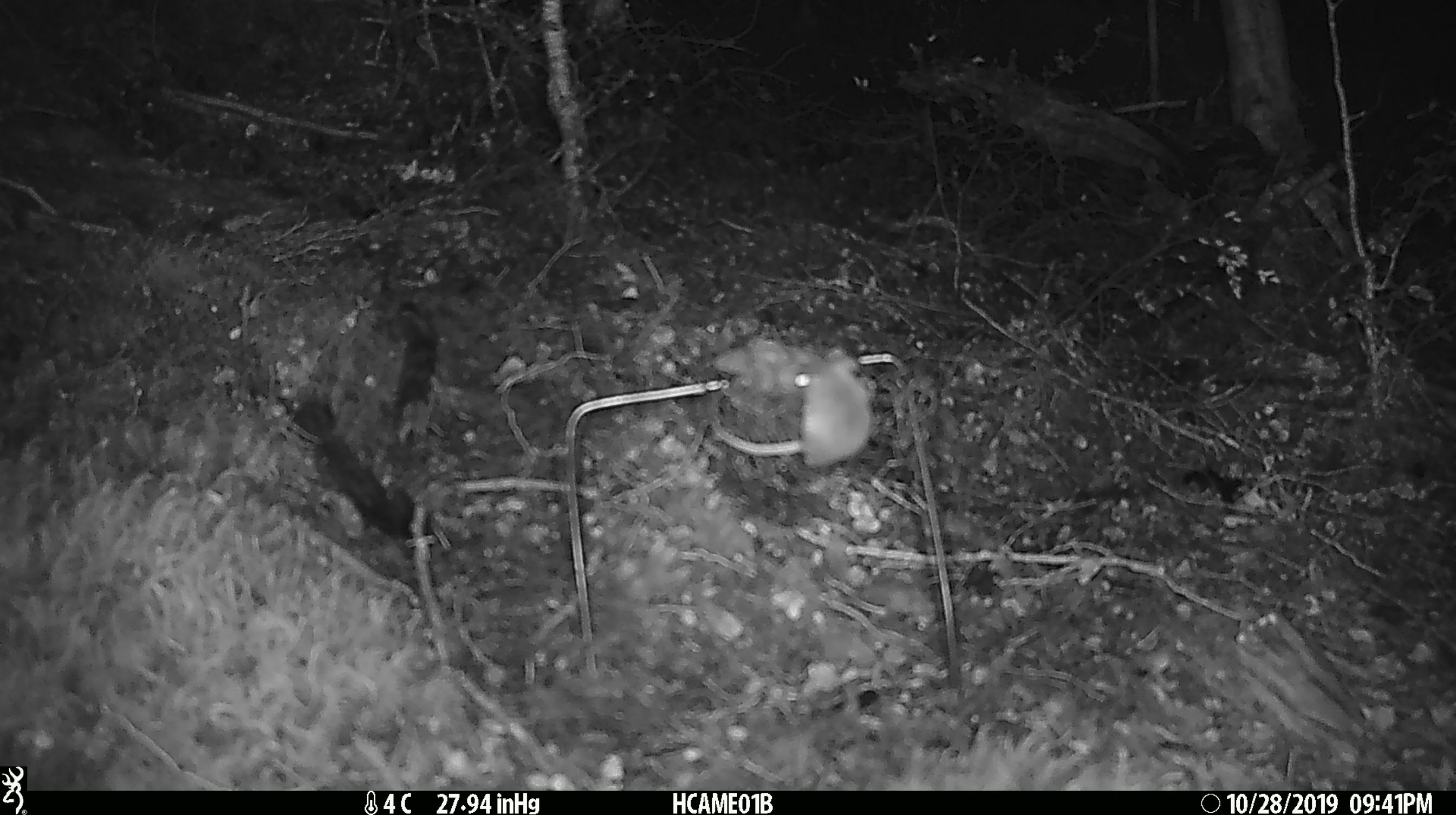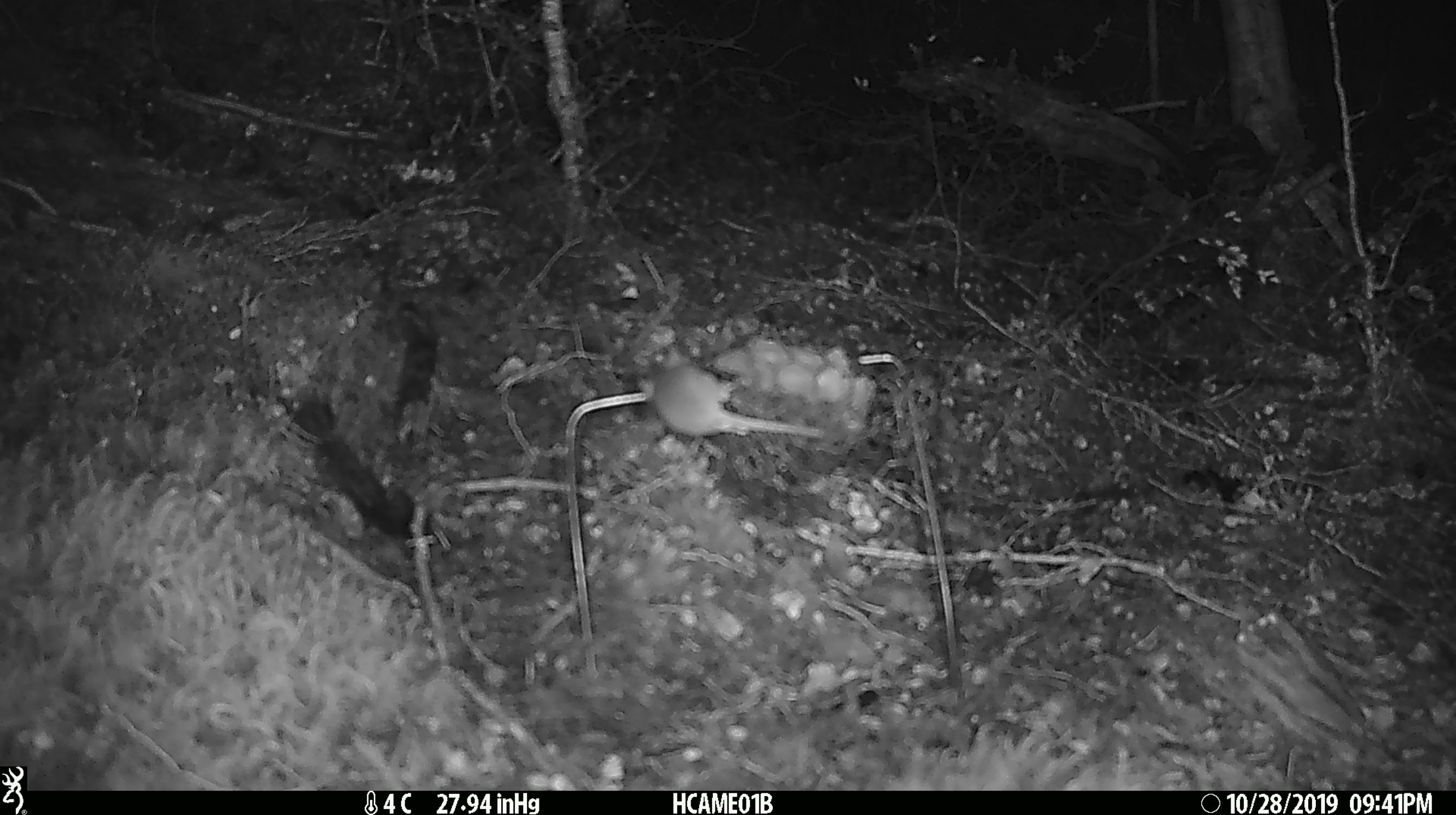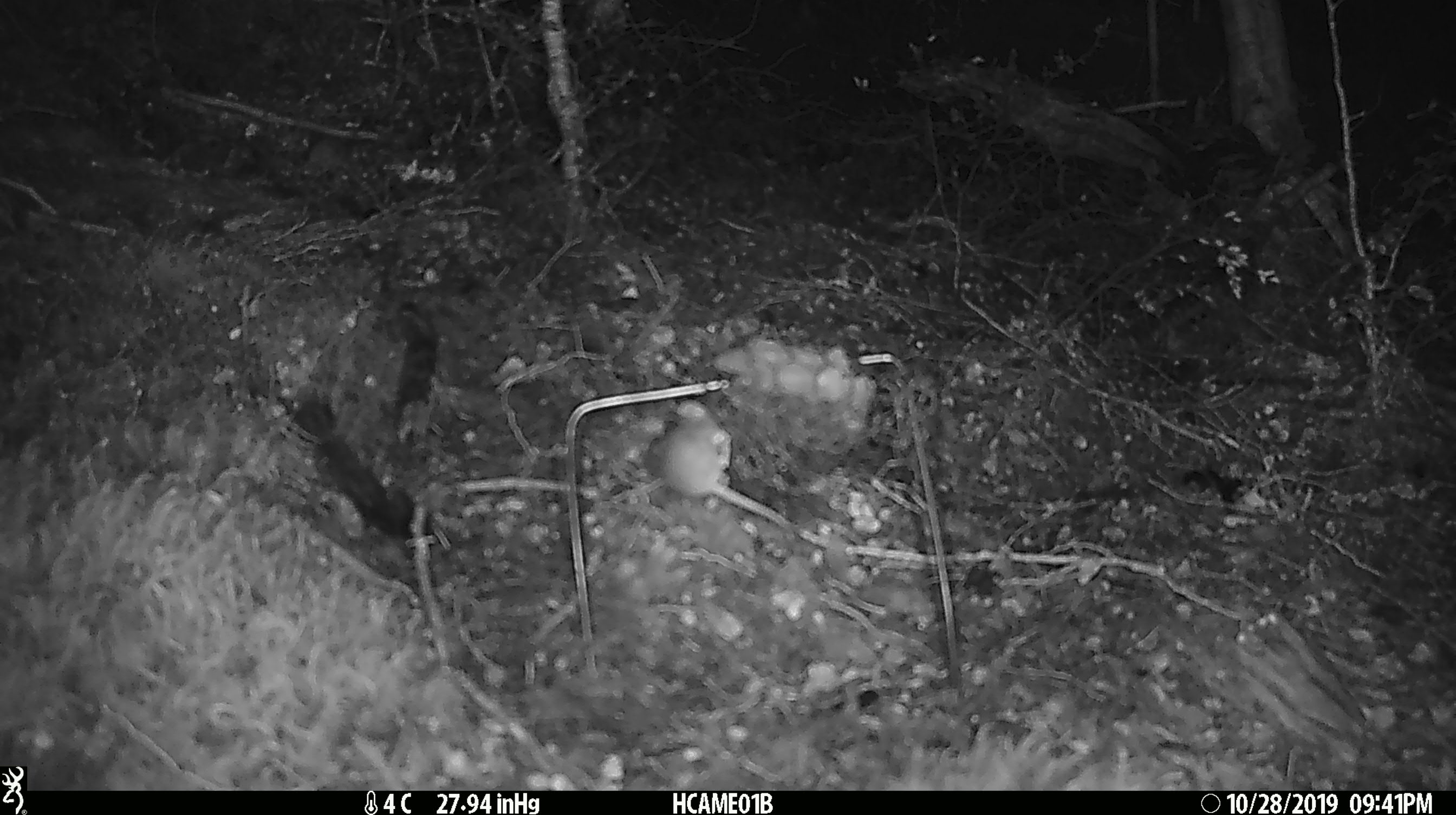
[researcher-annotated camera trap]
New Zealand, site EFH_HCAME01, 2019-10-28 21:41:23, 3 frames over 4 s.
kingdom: Animalia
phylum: Chordata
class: Mammalia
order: Rodentia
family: Muridae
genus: Mus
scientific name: Mus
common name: mouse